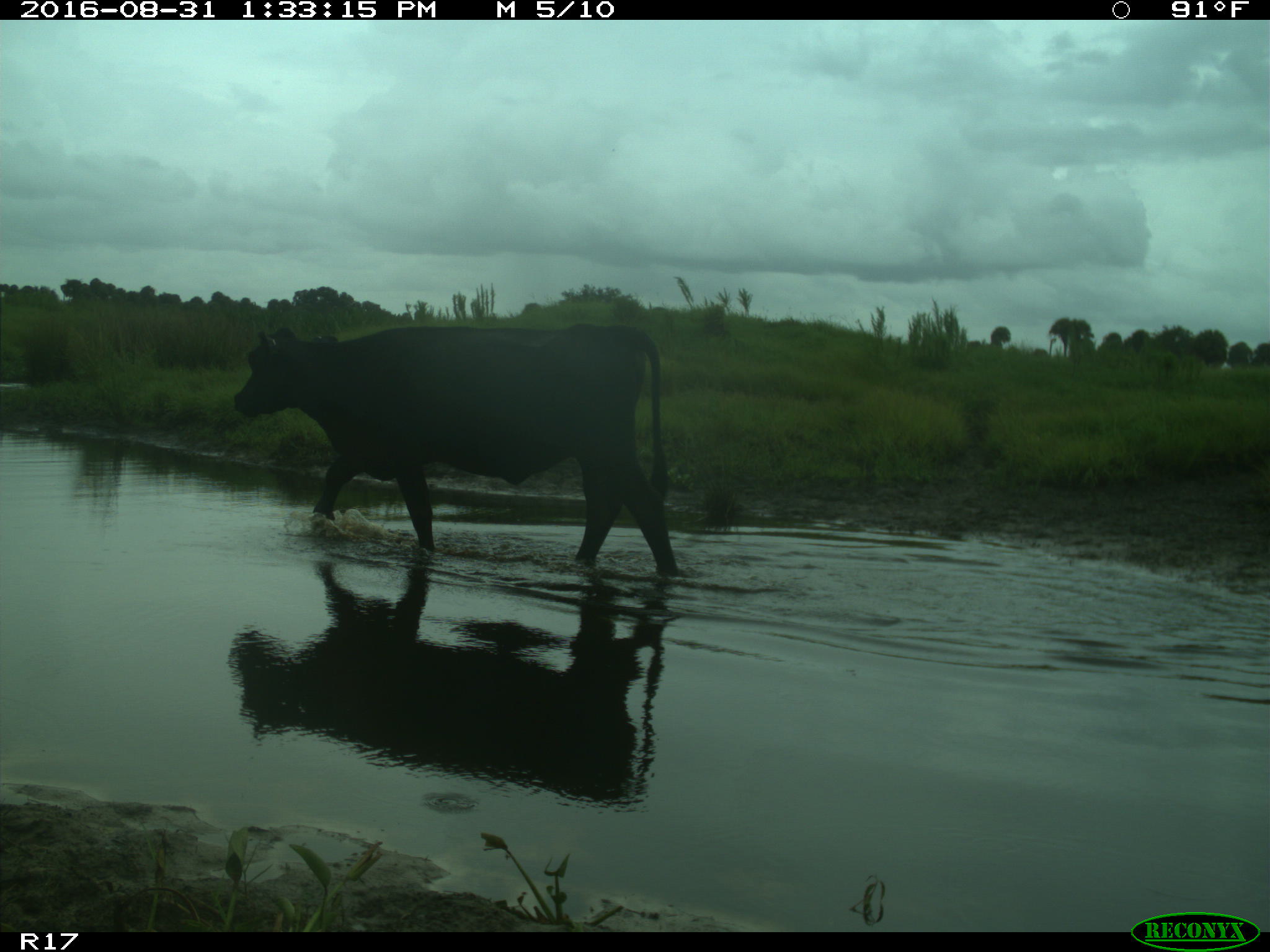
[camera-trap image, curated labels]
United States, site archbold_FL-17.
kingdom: Animalia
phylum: Chordata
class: Mammalia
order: Artiodactyla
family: Bovidae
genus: Bos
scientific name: Bos taurus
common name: domestic cow